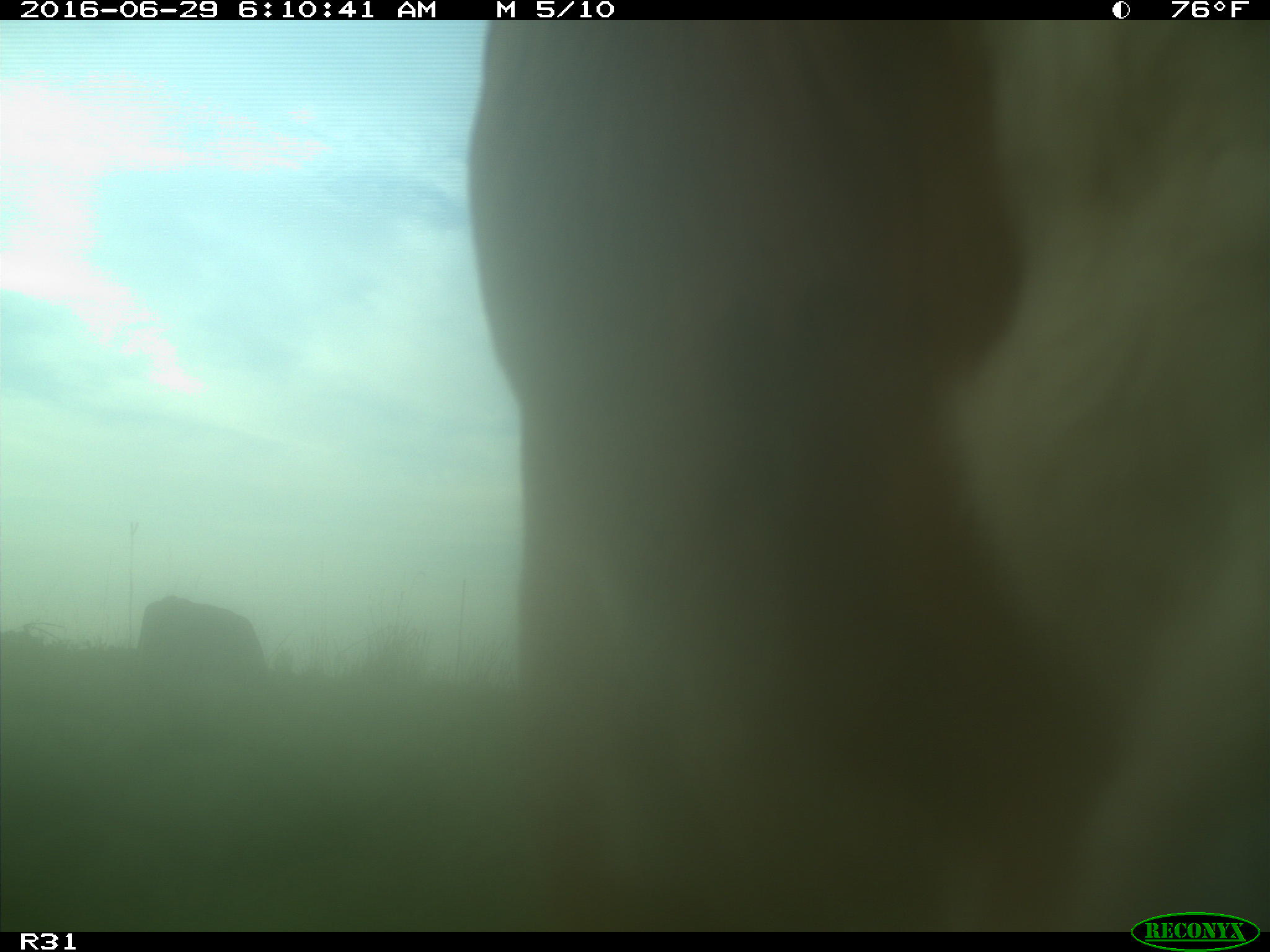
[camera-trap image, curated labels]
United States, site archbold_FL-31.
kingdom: Animalia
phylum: Chordata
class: Mammalia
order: Artiodactyla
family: Bovidae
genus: Bos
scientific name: Bos taurus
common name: domestic cow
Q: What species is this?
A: Bos taurus (domestic cow).